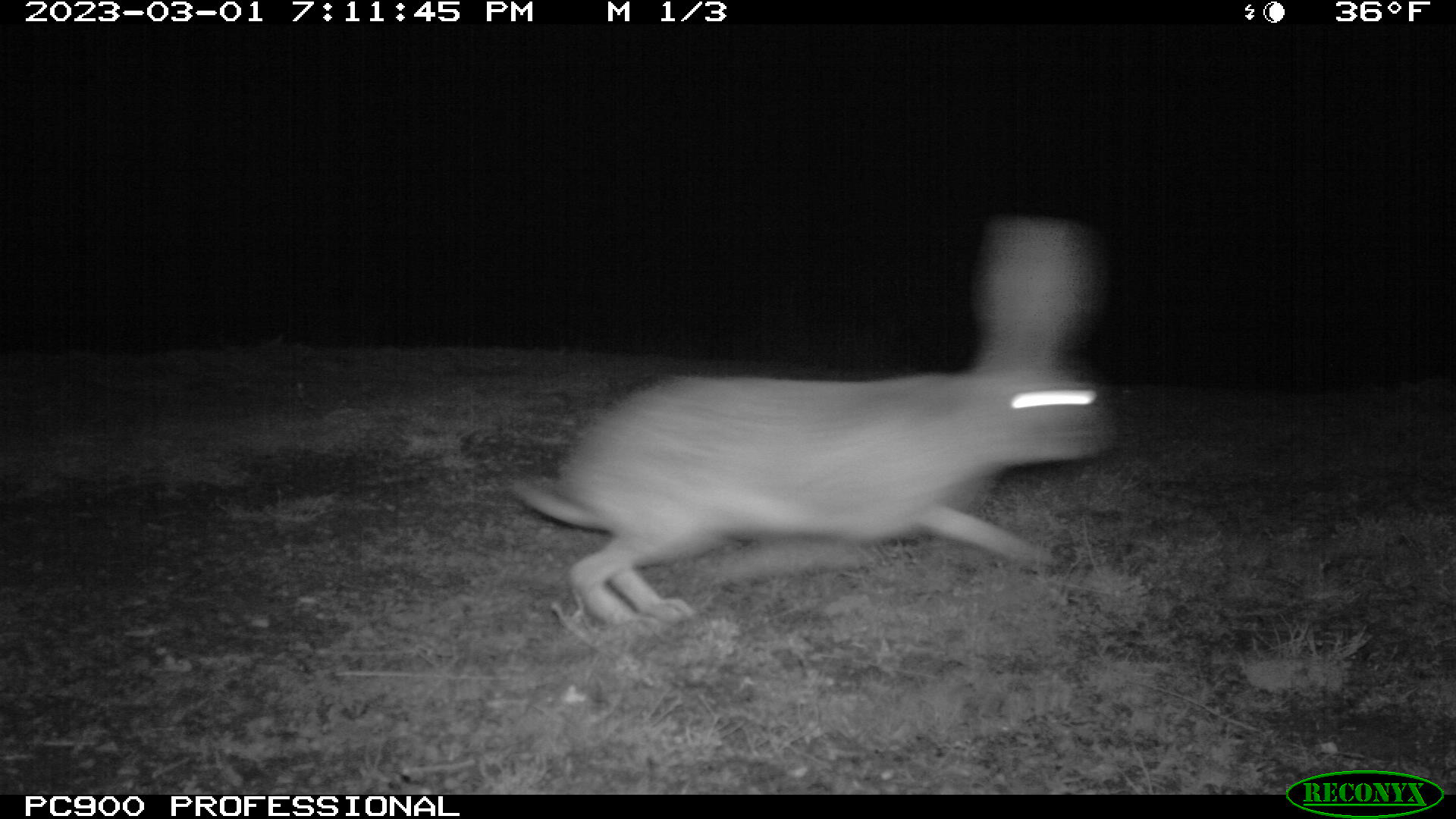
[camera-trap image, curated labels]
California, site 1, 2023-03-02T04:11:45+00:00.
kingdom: Animalia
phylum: Chordata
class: Mammalia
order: Lagomorpha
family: Leporidae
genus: Lepus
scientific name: Lepus californicus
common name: black-tailed jackrabbit